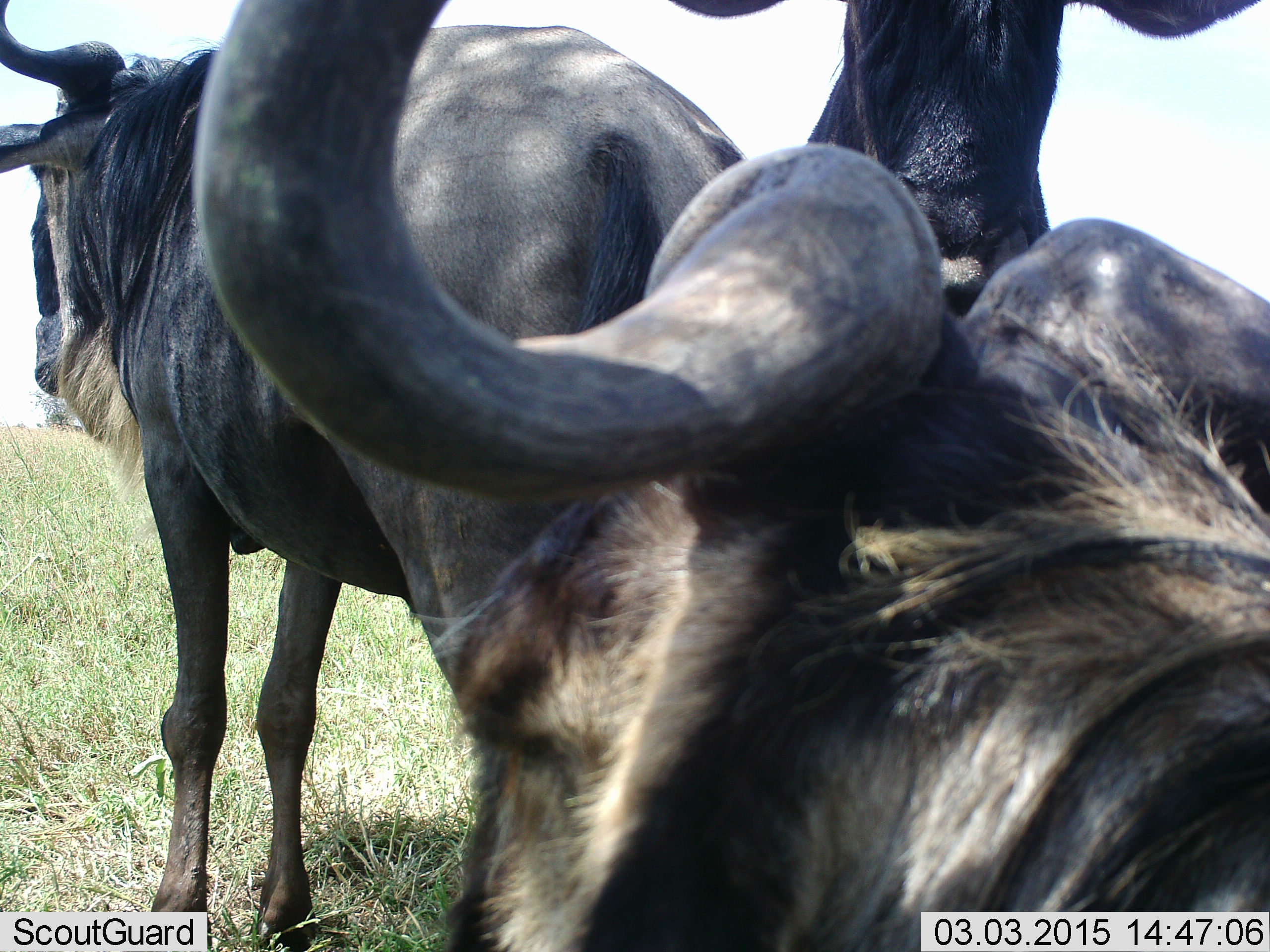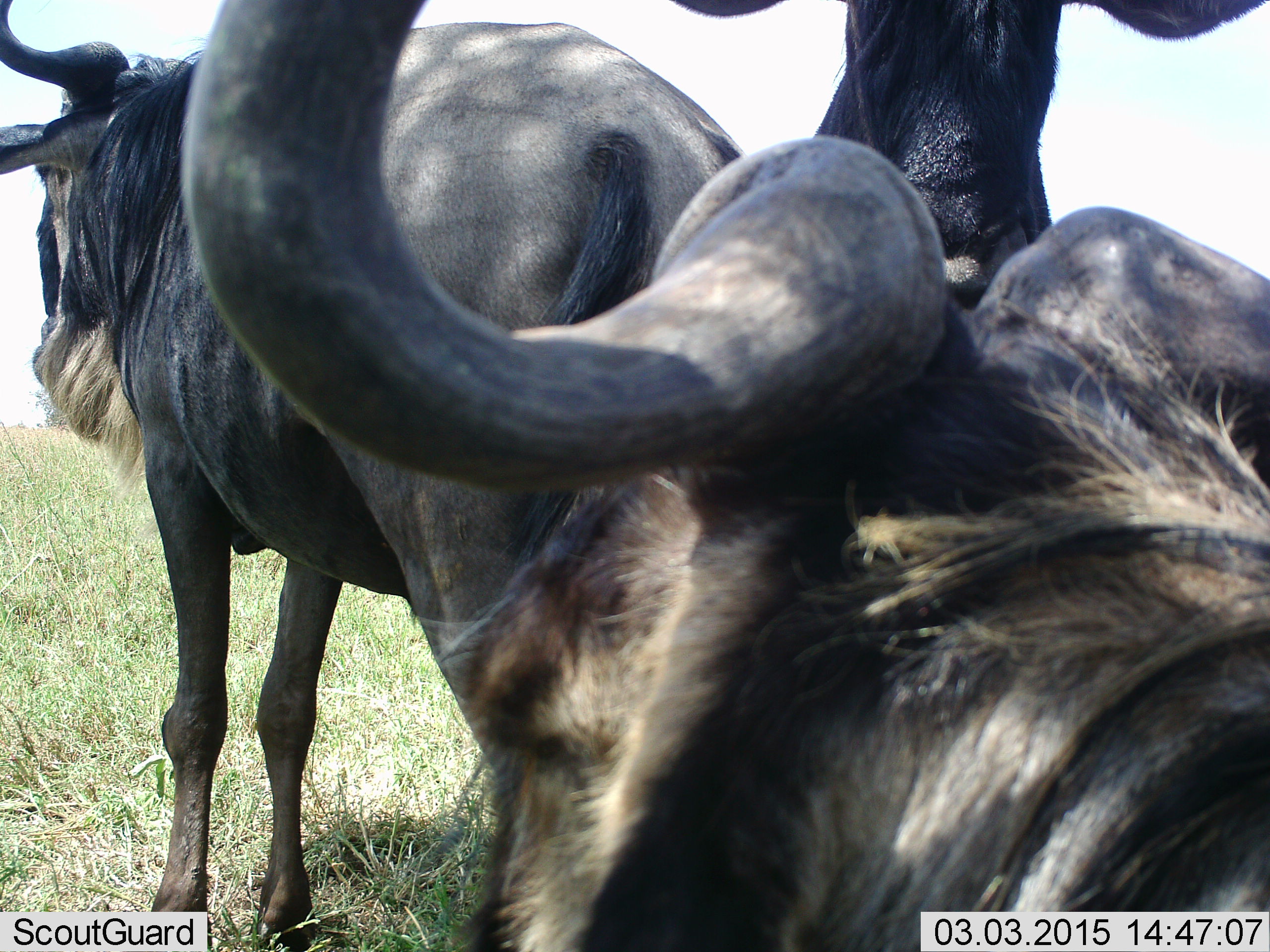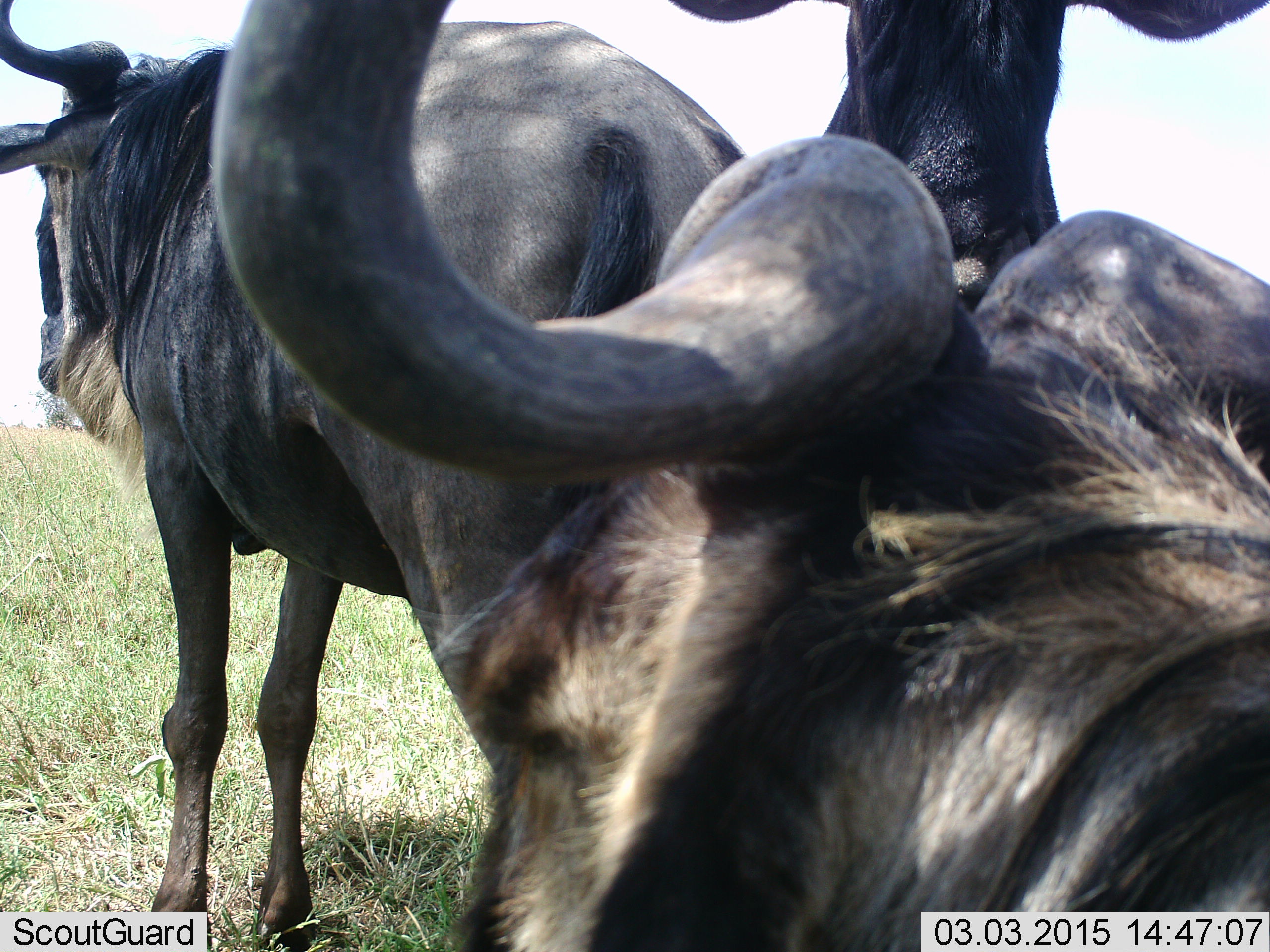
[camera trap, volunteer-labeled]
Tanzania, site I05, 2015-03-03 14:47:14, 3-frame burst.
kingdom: Animalia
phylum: Chordata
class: Mammalia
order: Artiodactyla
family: Bovidae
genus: Connochaetes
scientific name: Connochaetes taurinus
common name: blue wildebeest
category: wildebeest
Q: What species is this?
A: Wildebeest (blue wildebeest) (Connochaetes taurinus).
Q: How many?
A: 3.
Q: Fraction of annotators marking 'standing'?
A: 90%.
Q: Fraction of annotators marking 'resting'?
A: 40%.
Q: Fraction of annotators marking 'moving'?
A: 10%.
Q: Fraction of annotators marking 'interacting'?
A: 0%.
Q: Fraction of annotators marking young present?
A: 0%.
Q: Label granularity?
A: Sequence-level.